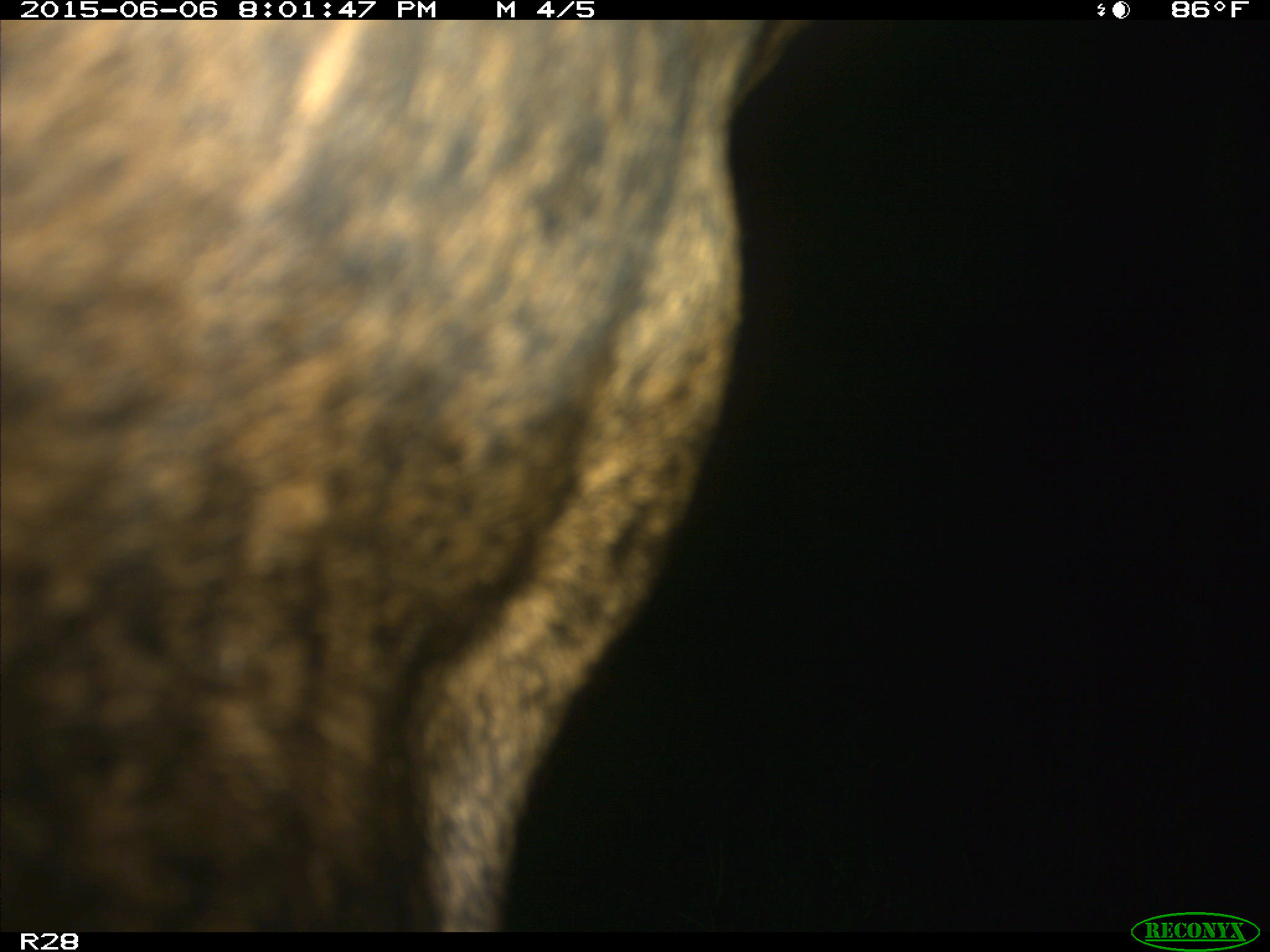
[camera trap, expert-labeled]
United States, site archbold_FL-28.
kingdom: Animalia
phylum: Chordata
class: Mammalia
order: Artiodactyla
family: Bovidae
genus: Bos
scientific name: Bos taurus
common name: domestic cow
Bos taurus (domestic cow).